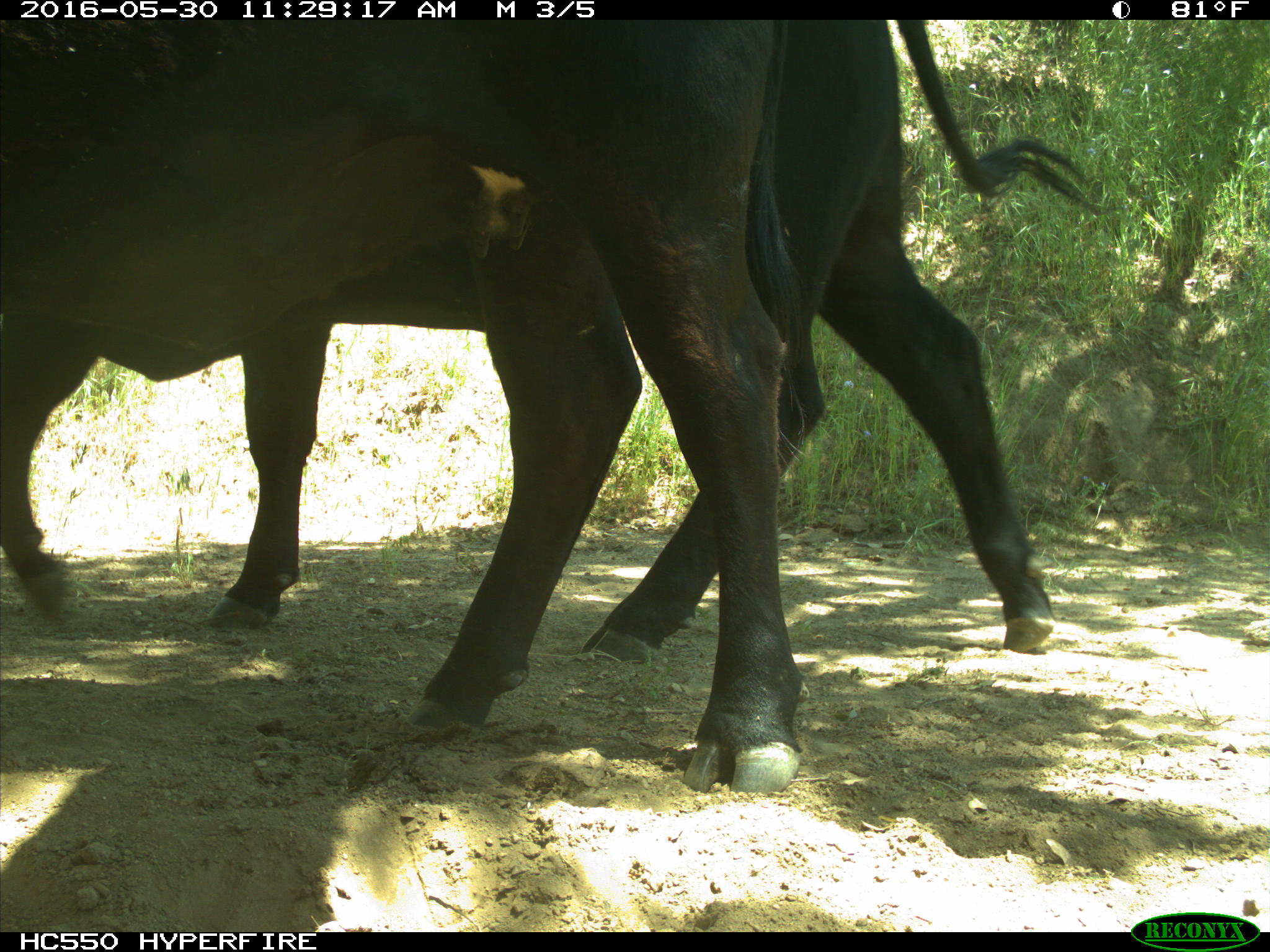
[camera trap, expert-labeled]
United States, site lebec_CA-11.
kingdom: Animalia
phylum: Chordata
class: Mammalia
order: Artiodactyla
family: Bovidae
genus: Bos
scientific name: Bos taurus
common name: domestic cow